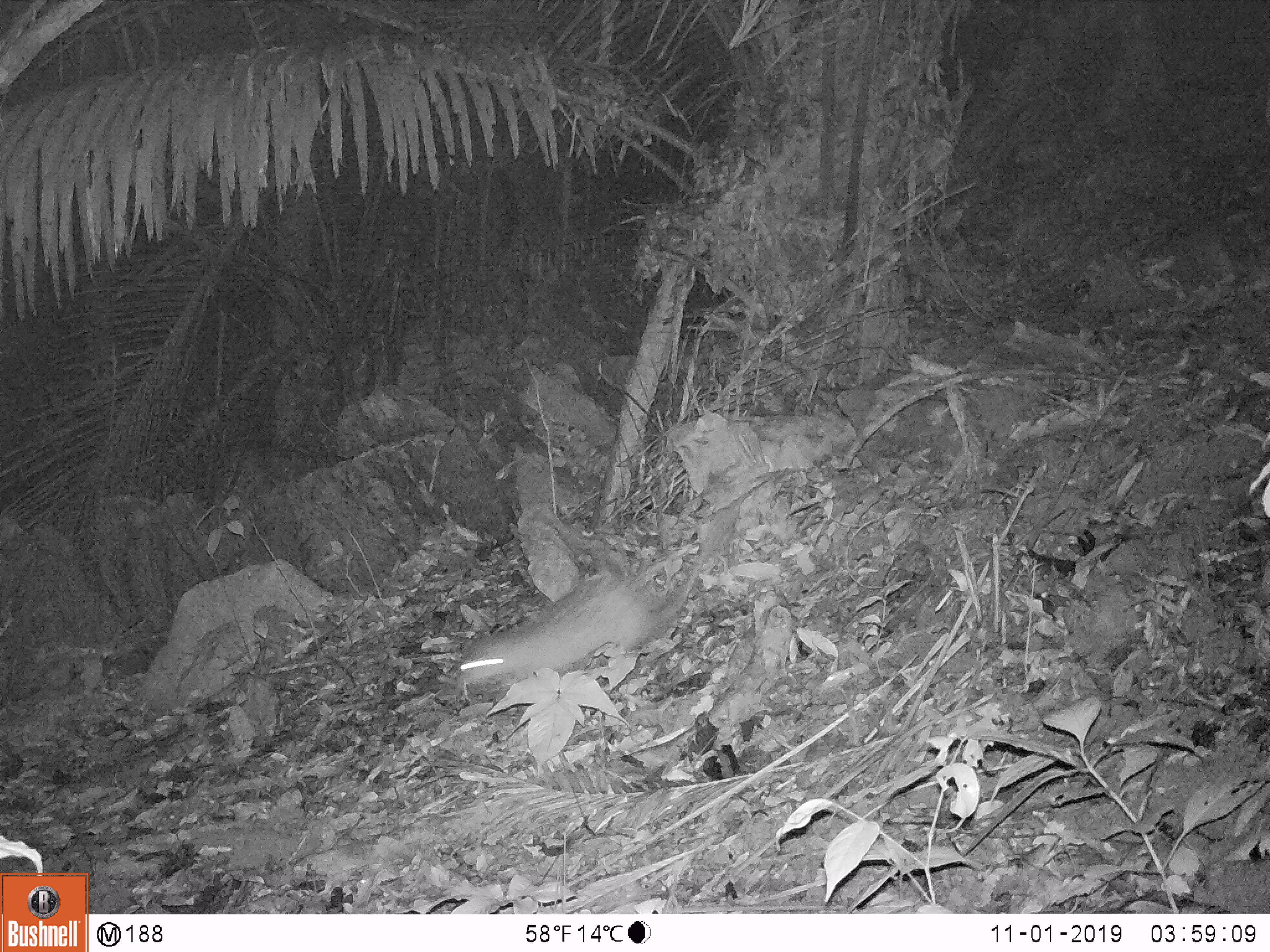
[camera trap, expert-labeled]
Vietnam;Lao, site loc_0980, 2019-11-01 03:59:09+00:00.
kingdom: Animalia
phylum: Chordata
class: Mammalia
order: Rodentia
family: Hystricidae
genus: Atherurus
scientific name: Atherurus macrourus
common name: asiatic brush-tailed porcupine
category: asiatic brush tailed porcupine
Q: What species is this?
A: Asiatic brush tailed porcupine (asiatic brush-tailed porcupine) (Atherurus macrourus).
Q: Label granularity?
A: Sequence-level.